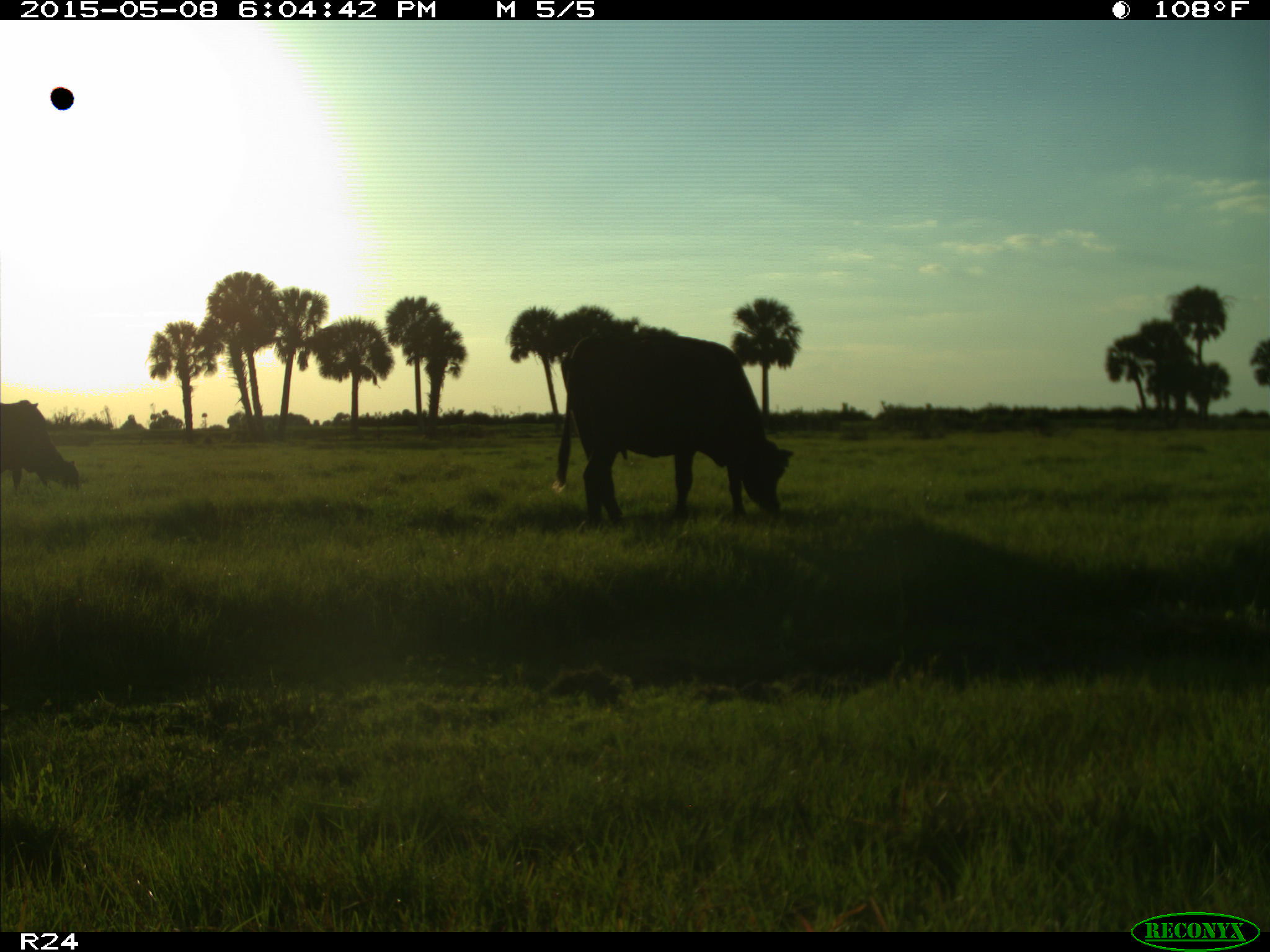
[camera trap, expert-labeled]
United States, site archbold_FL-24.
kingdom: Animalia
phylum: Chordata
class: Mammalia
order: Artiodactyla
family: Bovidae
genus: Bos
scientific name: Bos taurus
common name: domestic cow